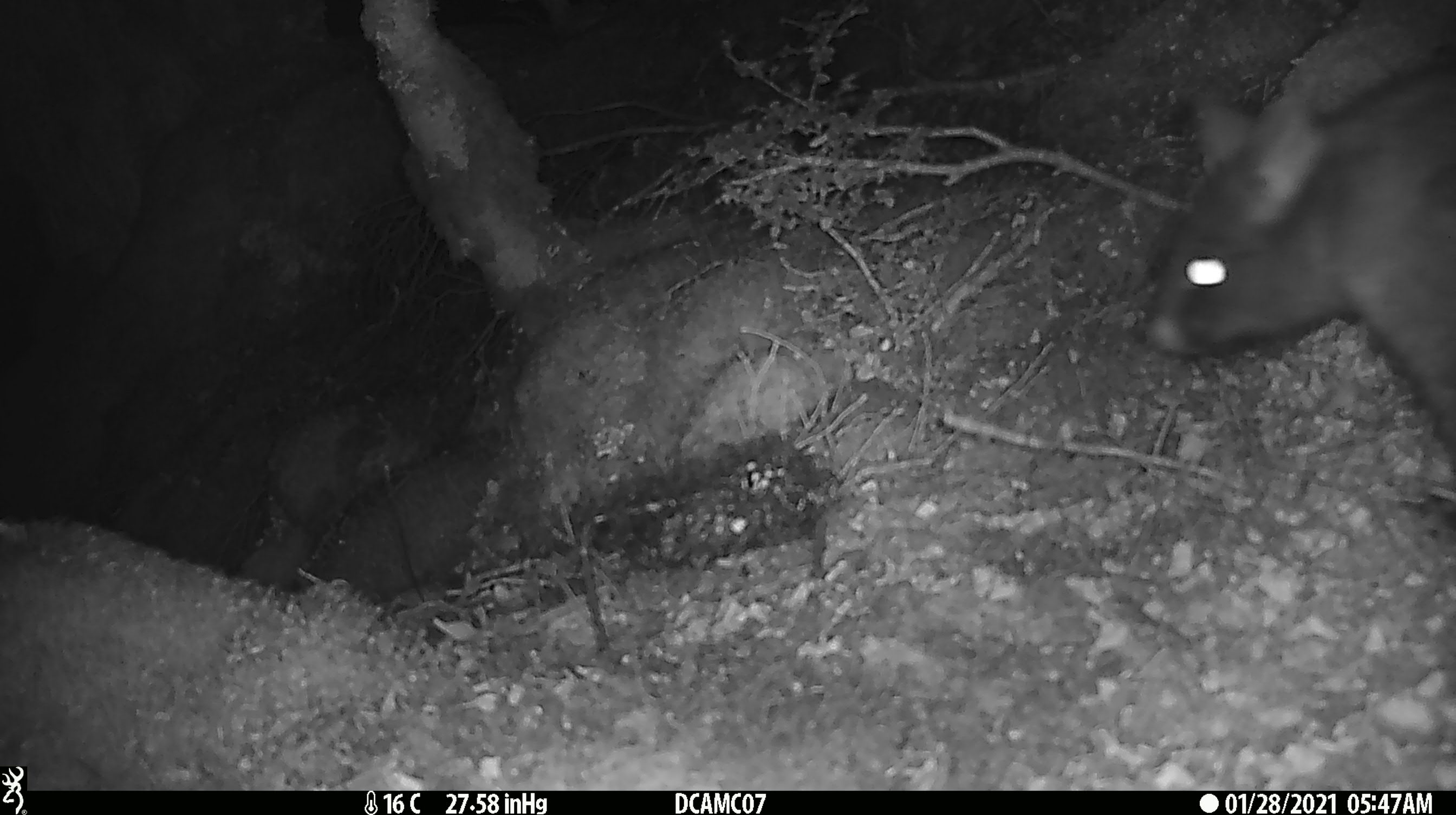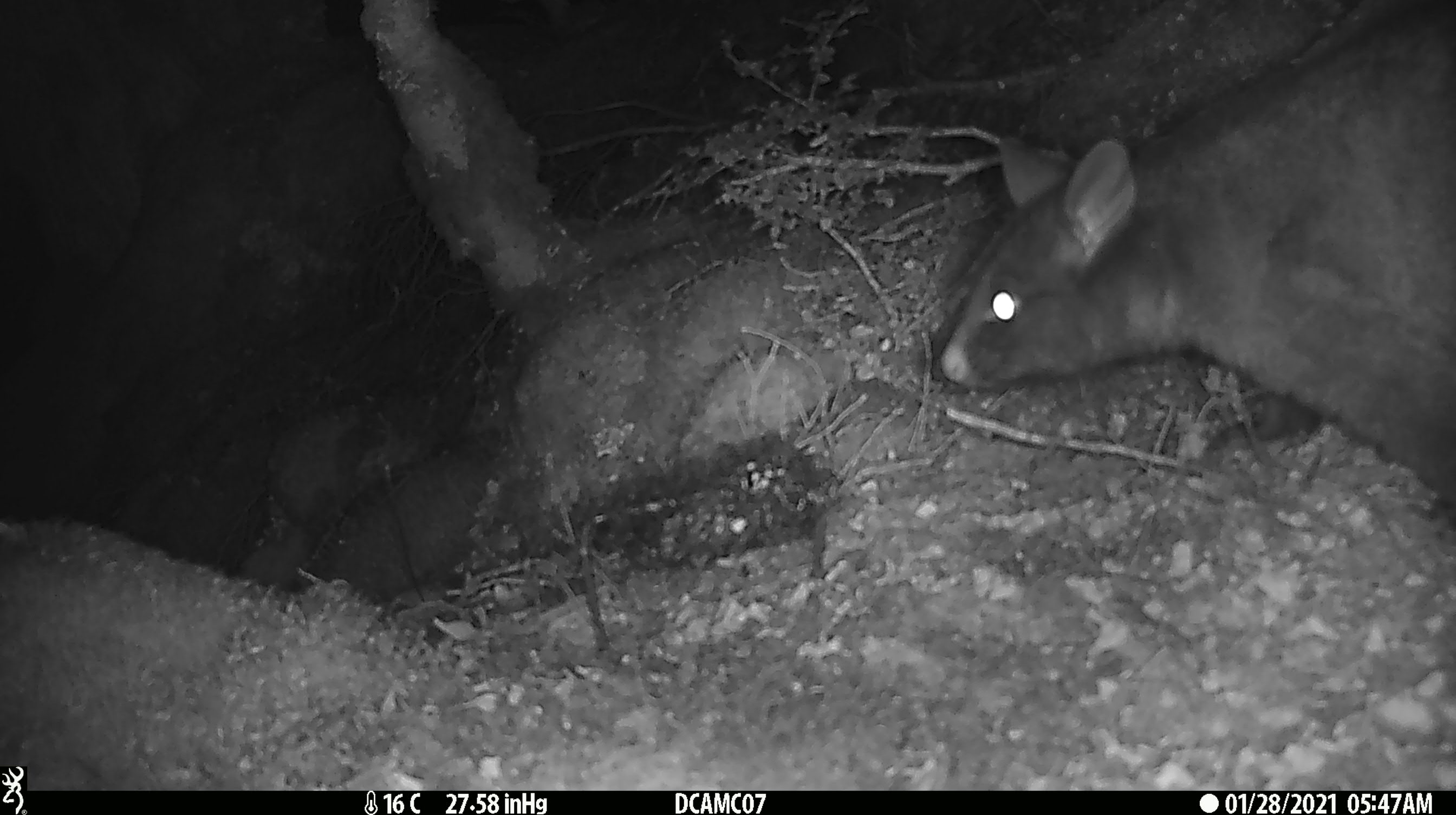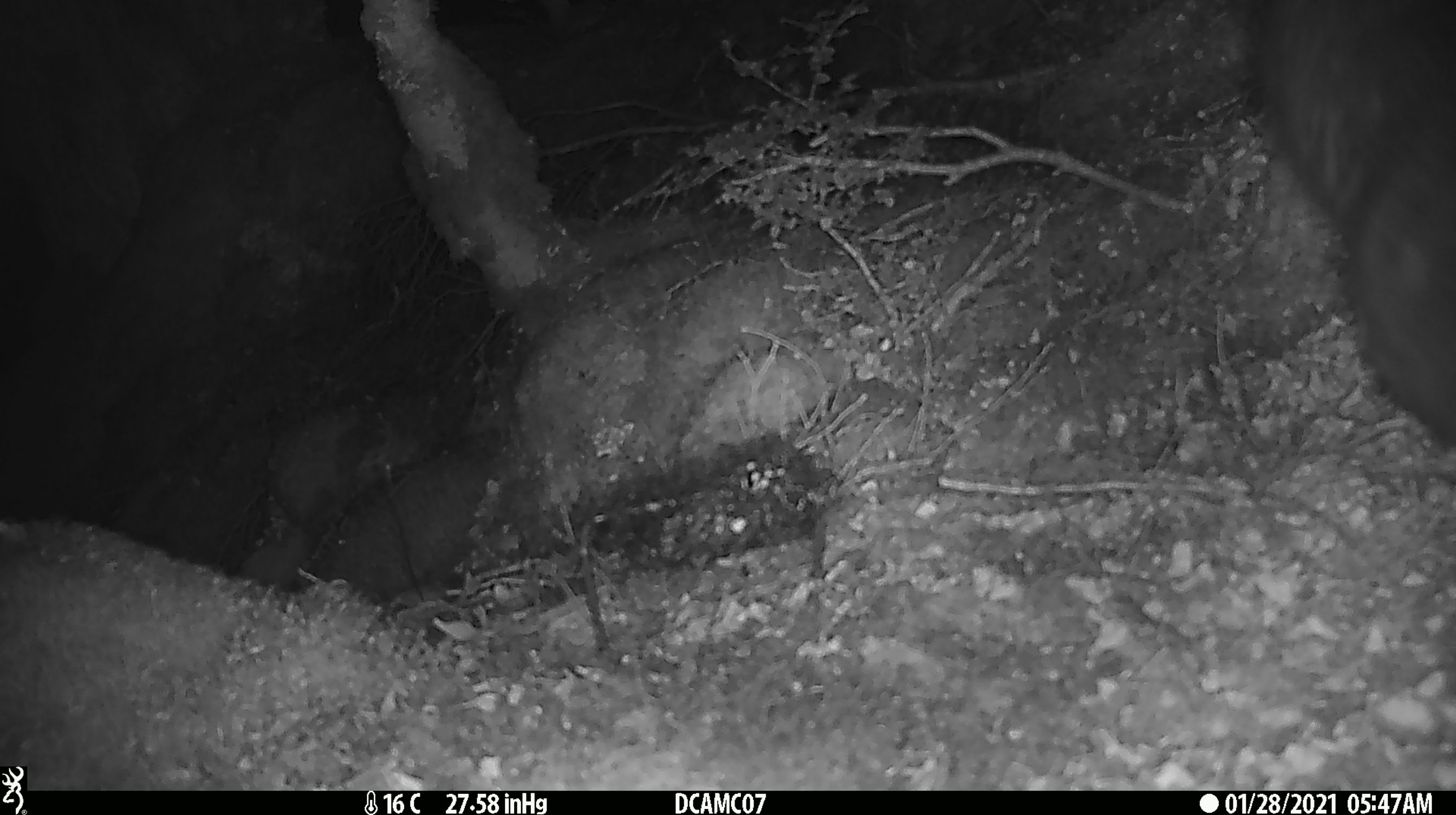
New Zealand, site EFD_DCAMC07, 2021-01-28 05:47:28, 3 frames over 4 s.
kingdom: Animalia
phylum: Chordata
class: Mammalia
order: Diprotodontia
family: Phalangeridae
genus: Trichosurus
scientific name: Trichosurus vulpecula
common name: common brushtail possum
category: possum